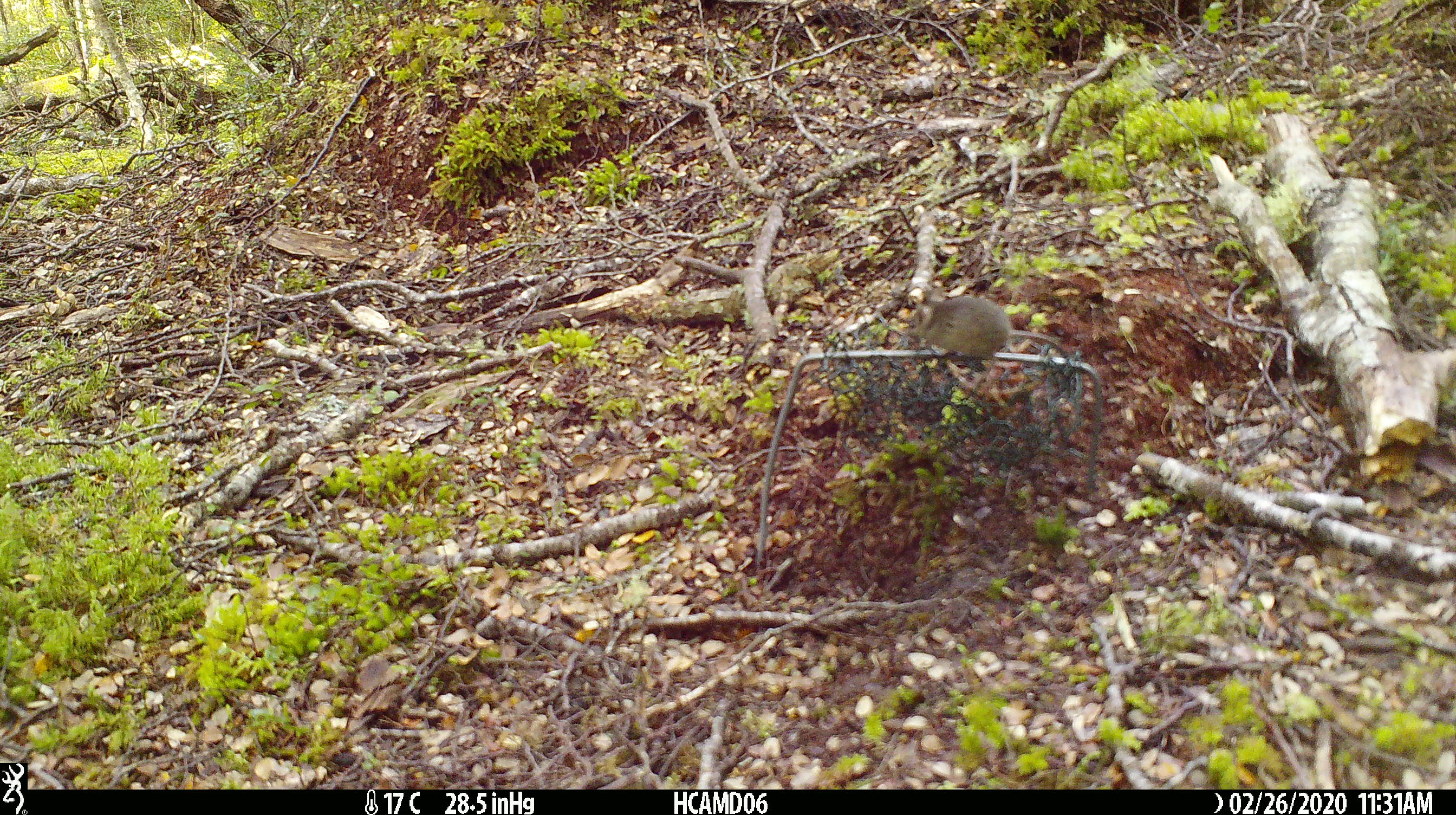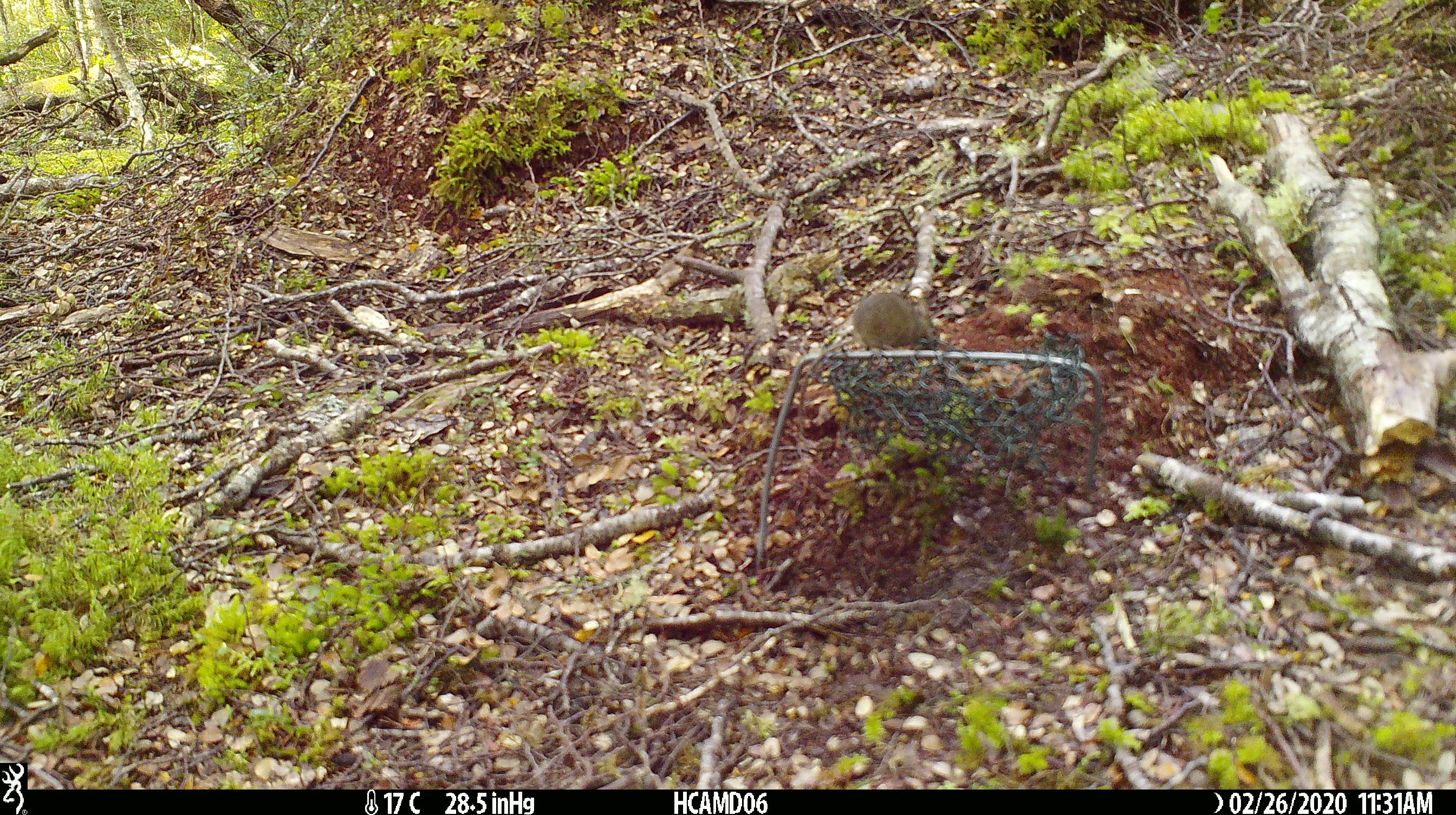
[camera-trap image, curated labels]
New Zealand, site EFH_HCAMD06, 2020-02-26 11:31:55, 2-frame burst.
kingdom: Animalia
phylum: Chordata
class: Mammalia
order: Rodentia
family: Muridae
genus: Mus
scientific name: Mus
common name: mouse